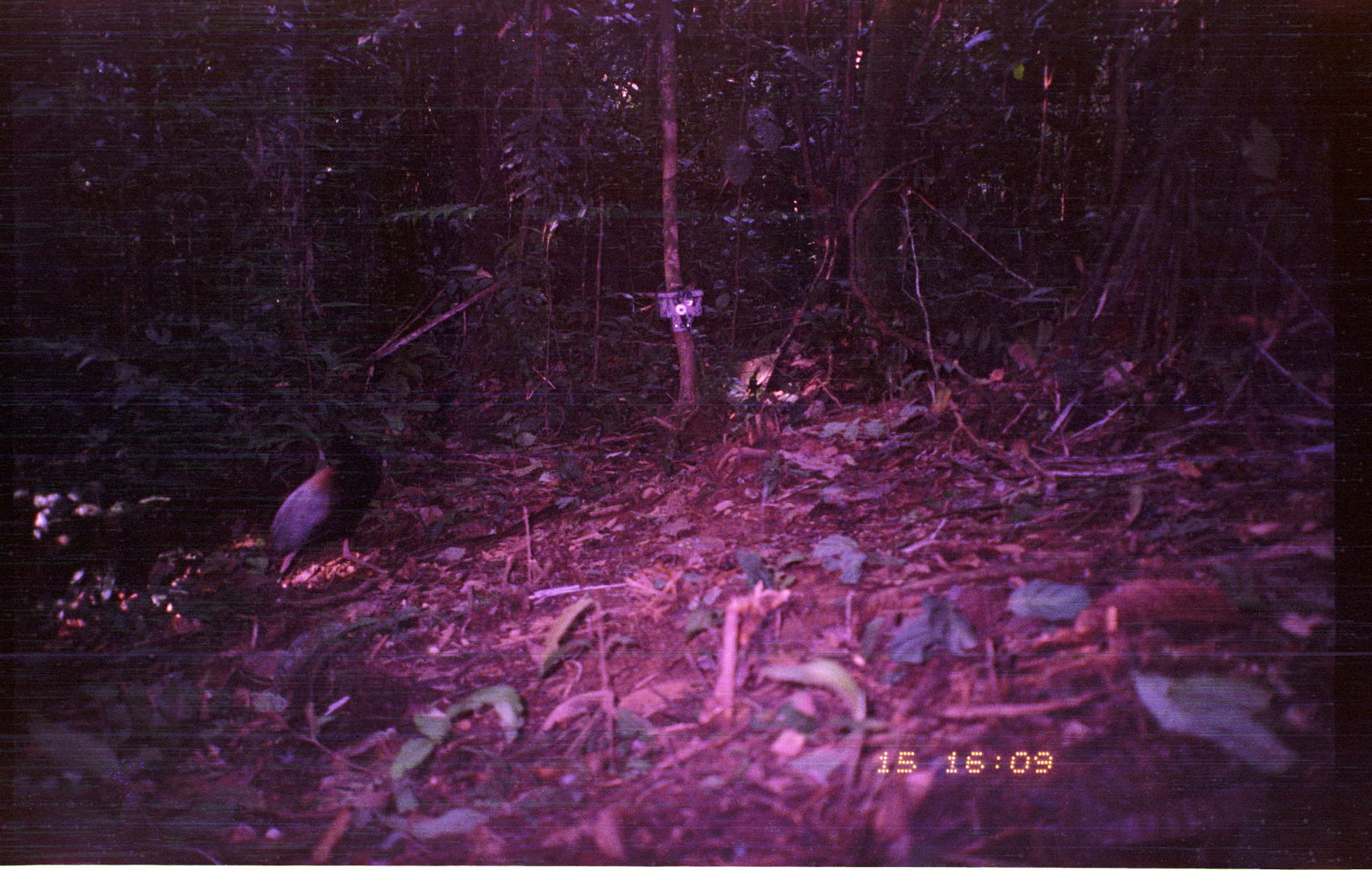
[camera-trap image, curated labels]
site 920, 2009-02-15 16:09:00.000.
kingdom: Animalia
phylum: Chordata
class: Aves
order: Gruiformes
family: Psophiidae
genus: Psophia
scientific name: Psophia crepitans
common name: gray-winged trumpeter